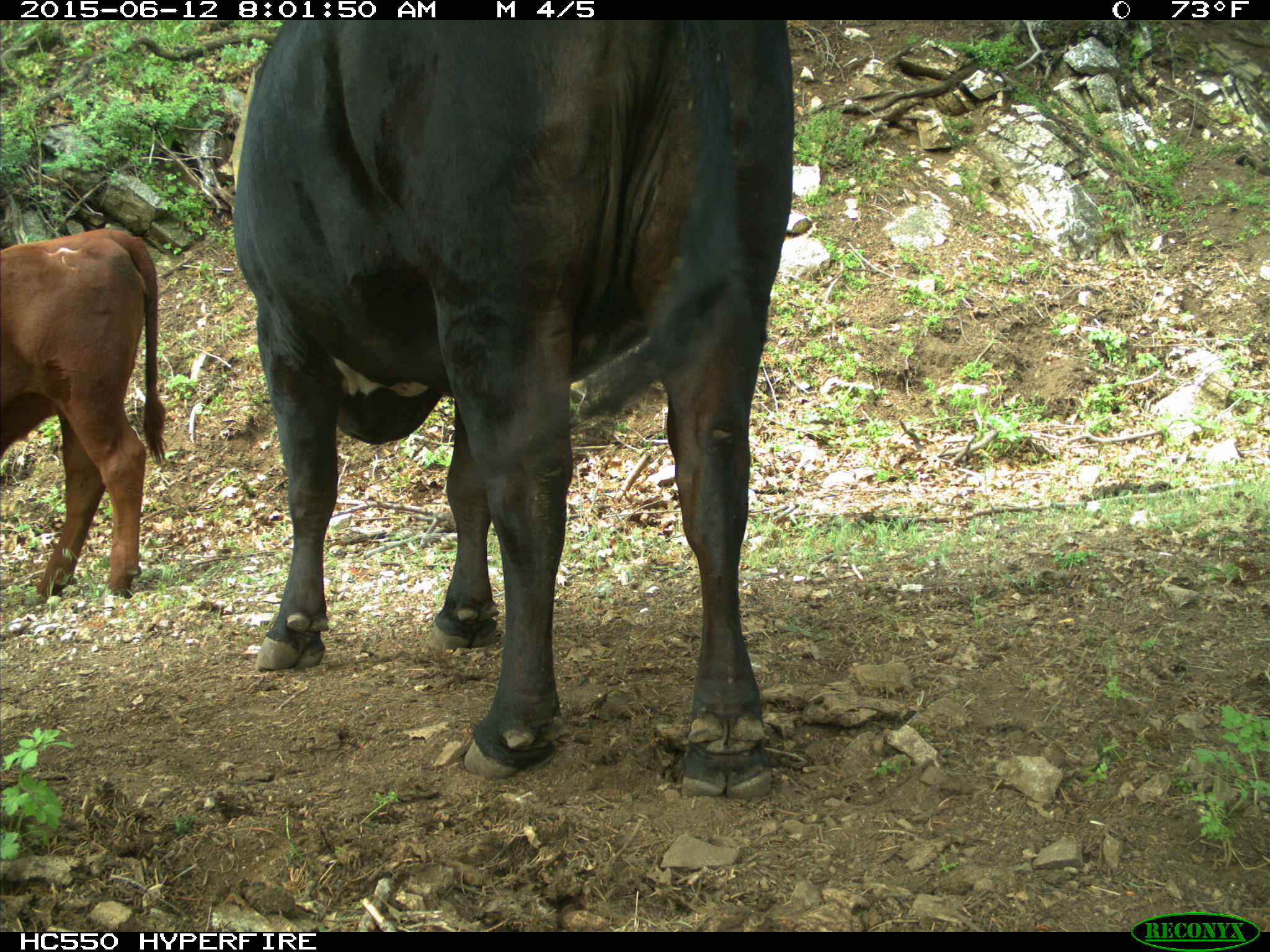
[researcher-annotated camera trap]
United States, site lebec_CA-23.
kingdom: Animalia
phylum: Chordata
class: Mammalia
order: Artiodactyla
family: Bovidae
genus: Bos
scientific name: Bos taurus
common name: domestic cow